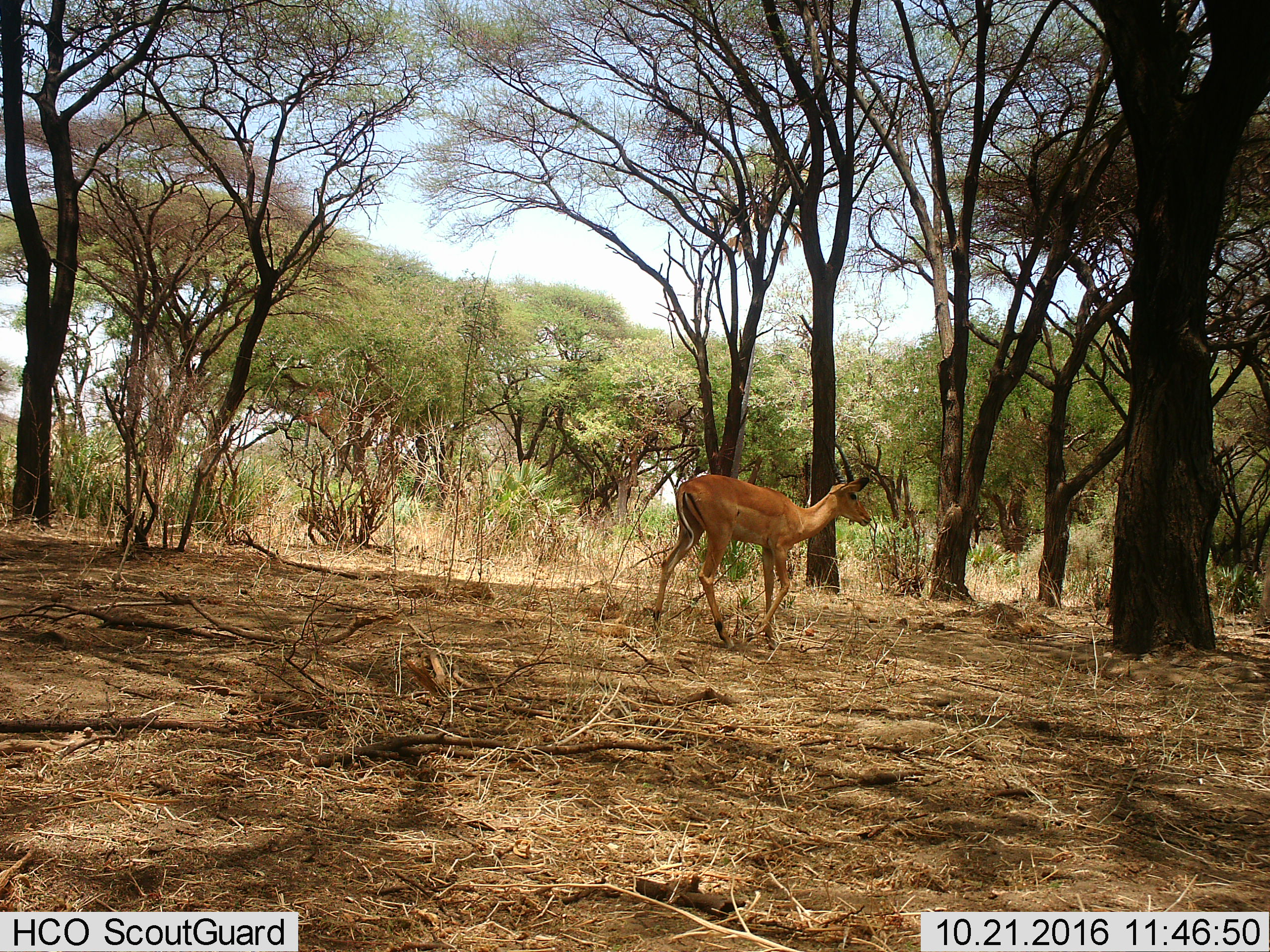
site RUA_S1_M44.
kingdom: Animalia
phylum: Chordata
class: Mammalia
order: Artiodactyla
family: Bovidae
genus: Aepyceros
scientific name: Aepyceros melampus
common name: impala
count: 1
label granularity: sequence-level